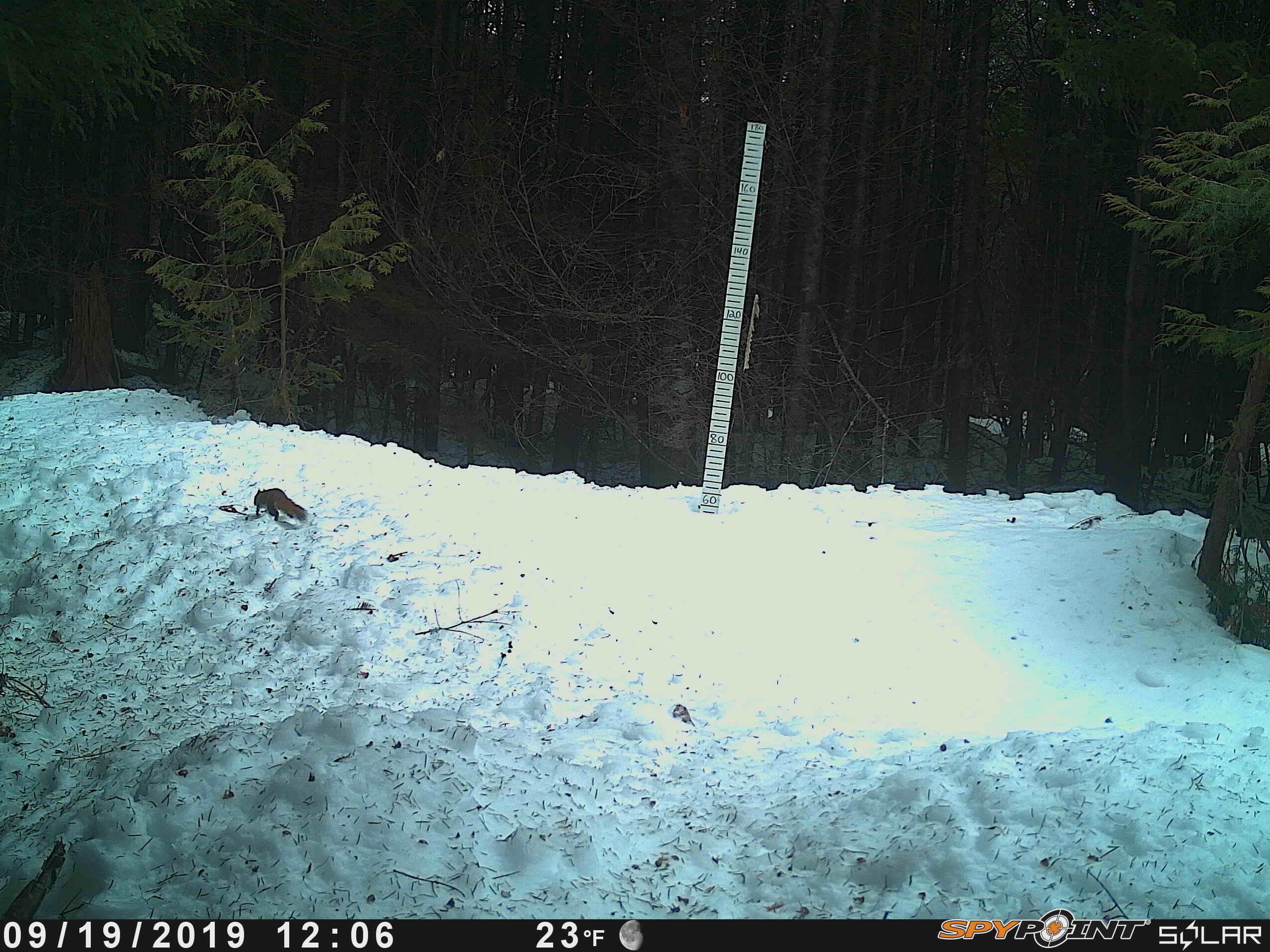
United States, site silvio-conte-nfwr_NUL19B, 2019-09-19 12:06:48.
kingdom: Animalia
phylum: Chordata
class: Mammalia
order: Rodentia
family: Sciuridae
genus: Tamiasciurus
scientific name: Tamiasciurus hudsonicus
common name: red squirrel